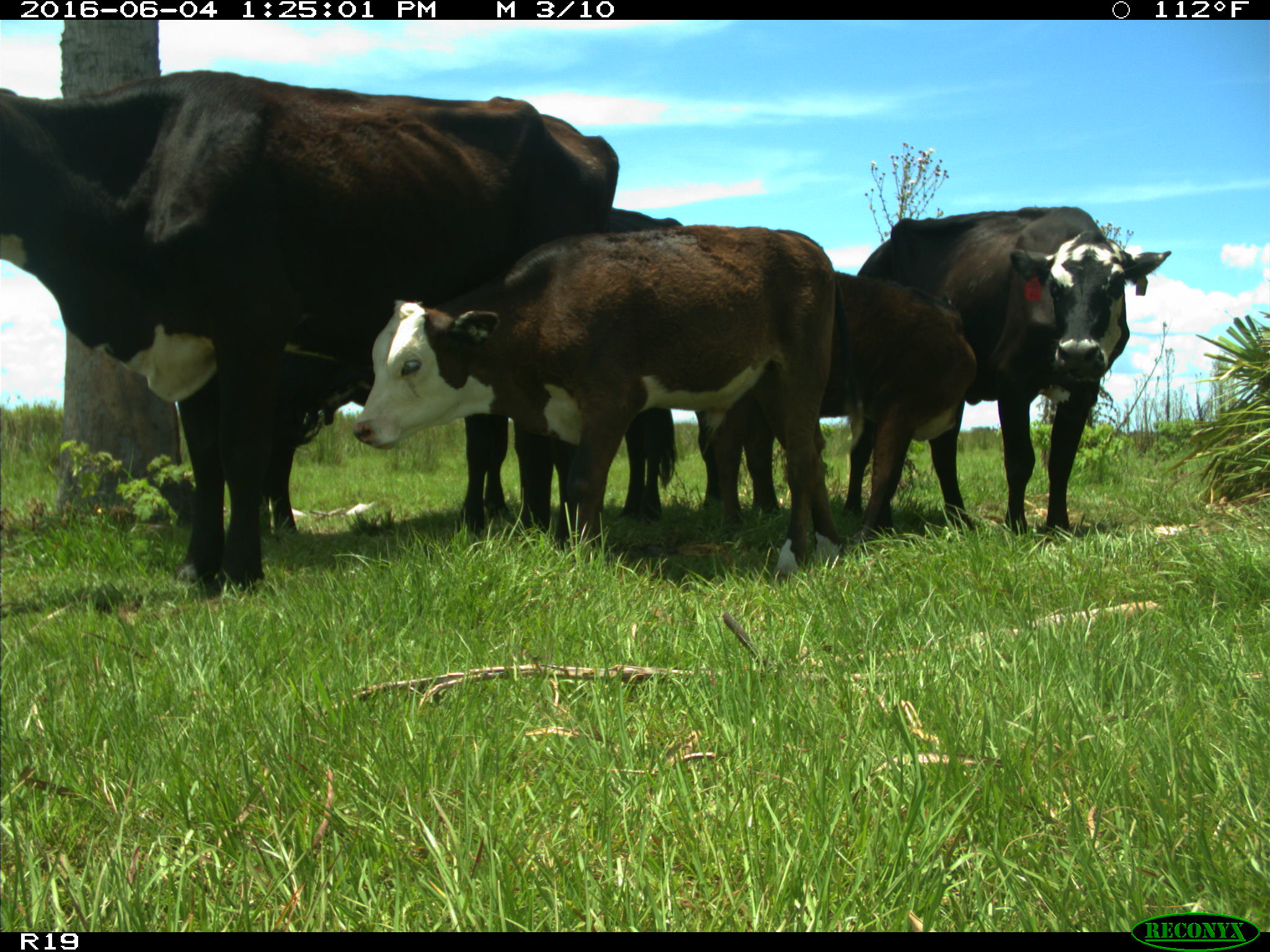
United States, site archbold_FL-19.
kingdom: Animalia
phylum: Chordata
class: Mammalia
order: Artiodactyla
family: Bovidae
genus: Bos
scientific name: Bos taurus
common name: domestic cow